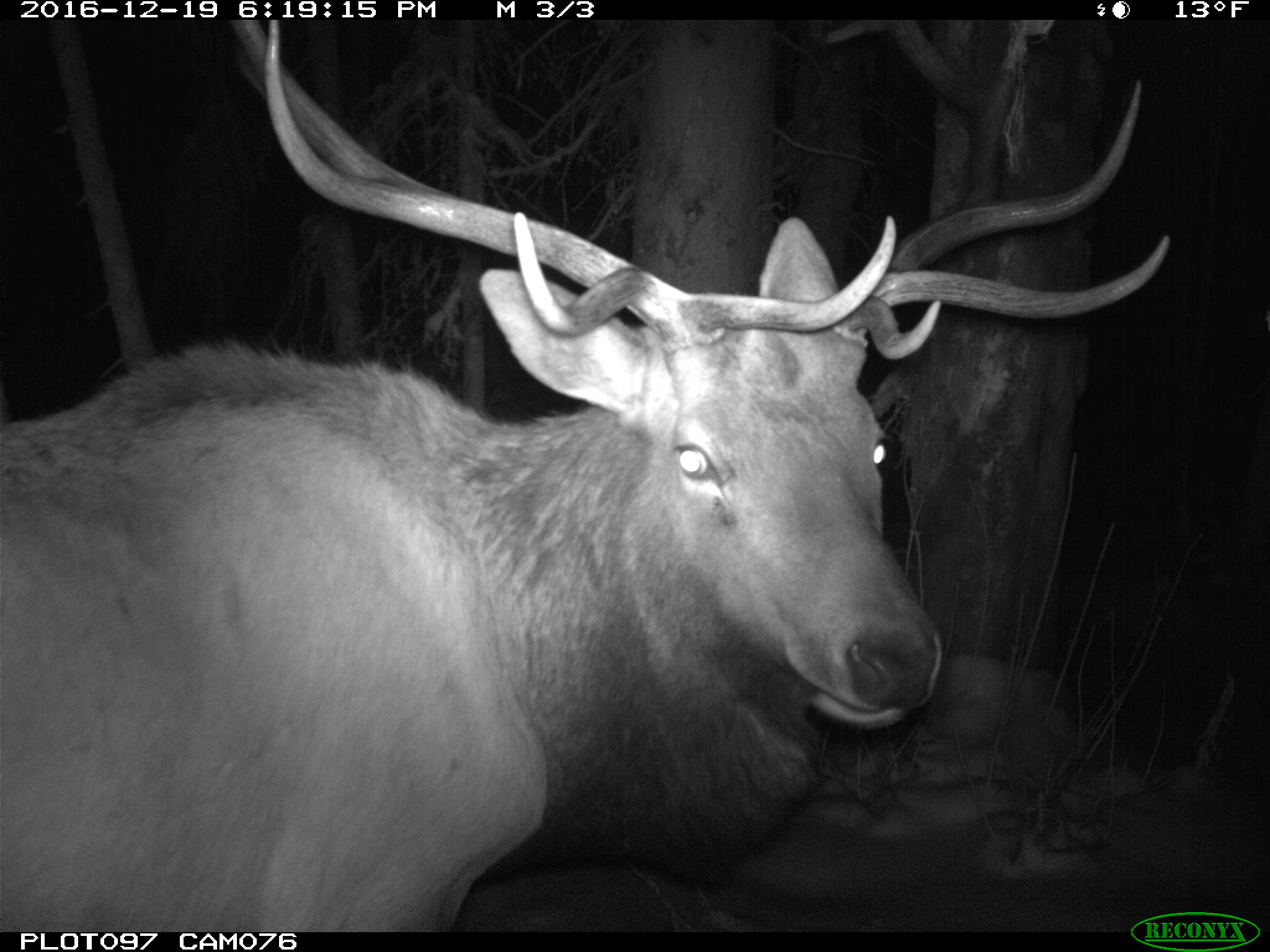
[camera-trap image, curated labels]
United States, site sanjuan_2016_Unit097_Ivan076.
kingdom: Animalia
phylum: Chordata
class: Mammalia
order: Artiodactyla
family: Cervidae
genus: Cervus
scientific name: Cervus elaphus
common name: red deer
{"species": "Cervus elaphus (red deer)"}